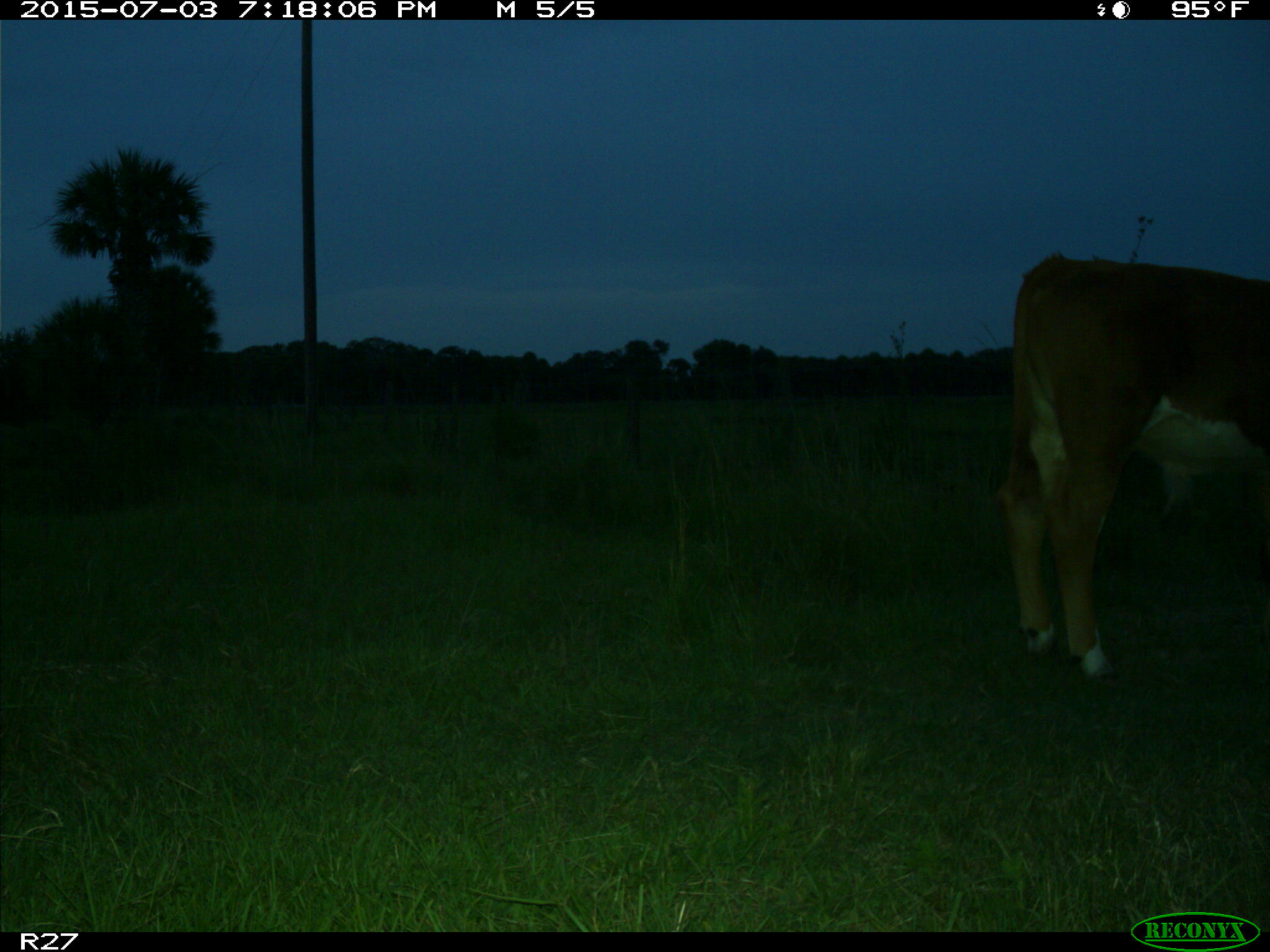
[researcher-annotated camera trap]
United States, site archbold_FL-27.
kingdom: Animalia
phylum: Chordata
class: Mammalia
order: Artiodactyla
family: Bovidae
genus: Bos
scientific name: Bos taurus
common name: domestic cow